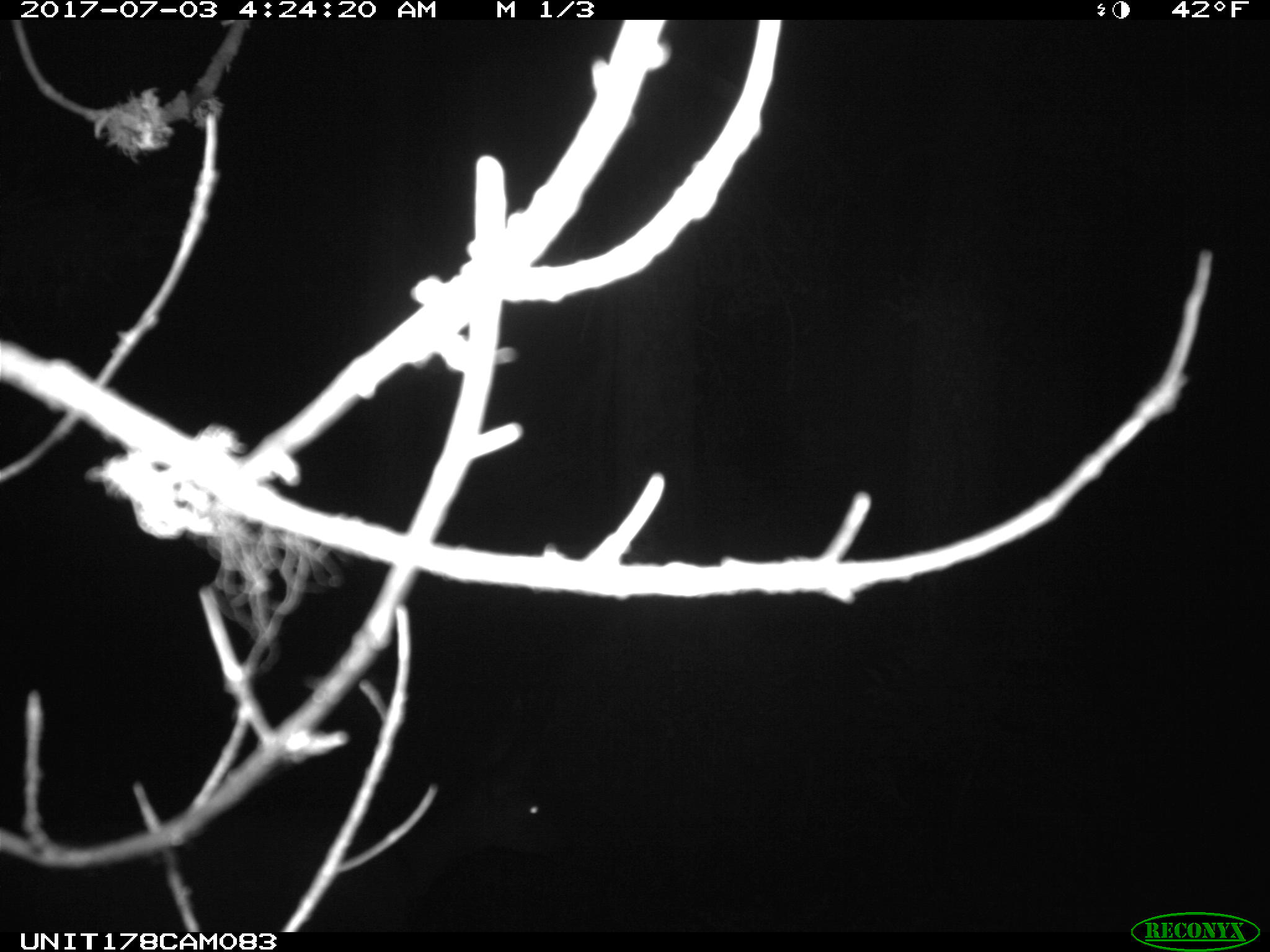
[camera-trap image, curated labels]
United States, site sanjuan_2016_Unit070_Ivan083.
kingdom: Animalia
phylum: Chordata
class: Mammalia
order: Artiodactyla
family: Cervidae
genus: Odocoileus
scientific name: Odocoileus hemionus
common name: mule deer